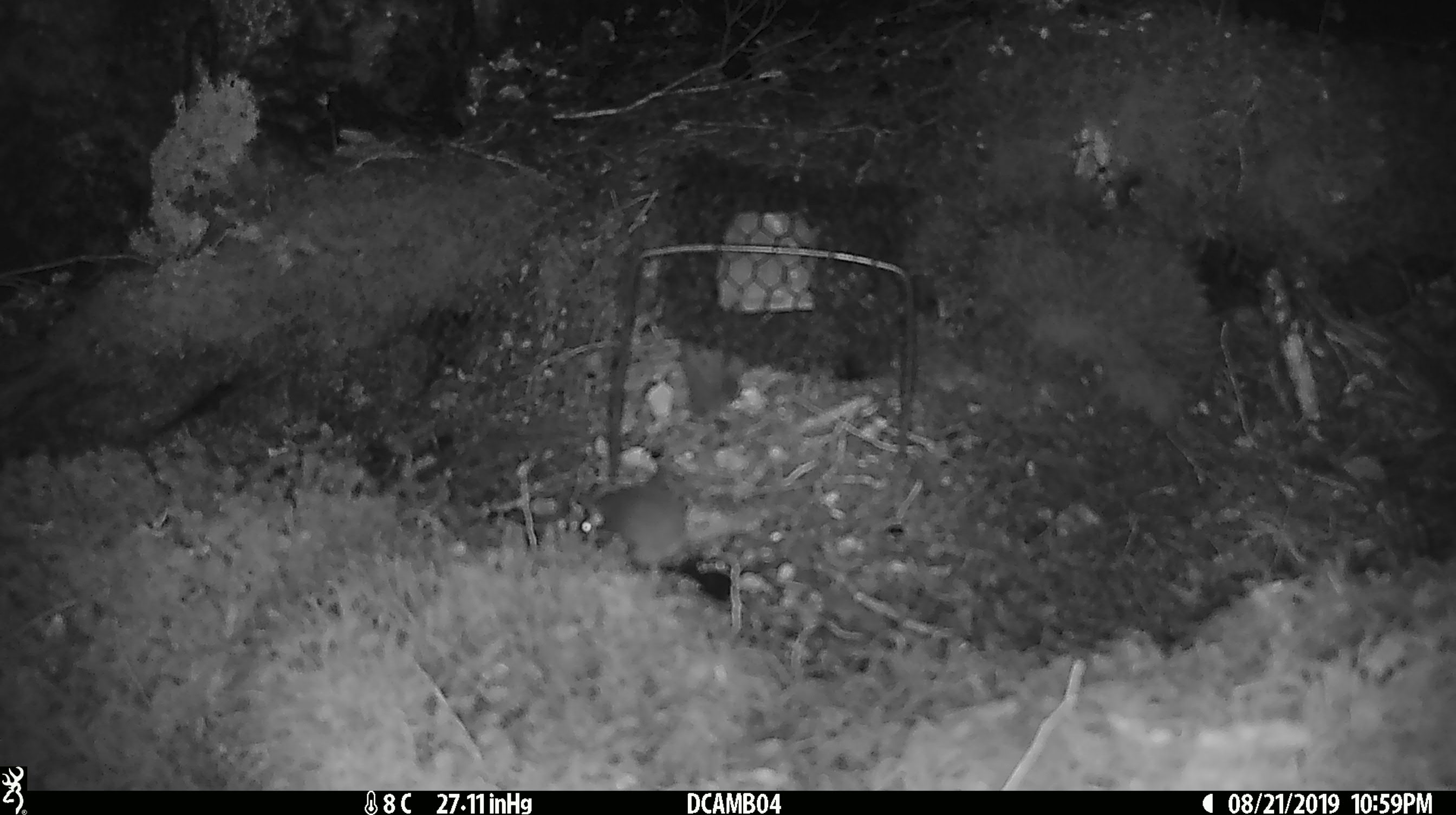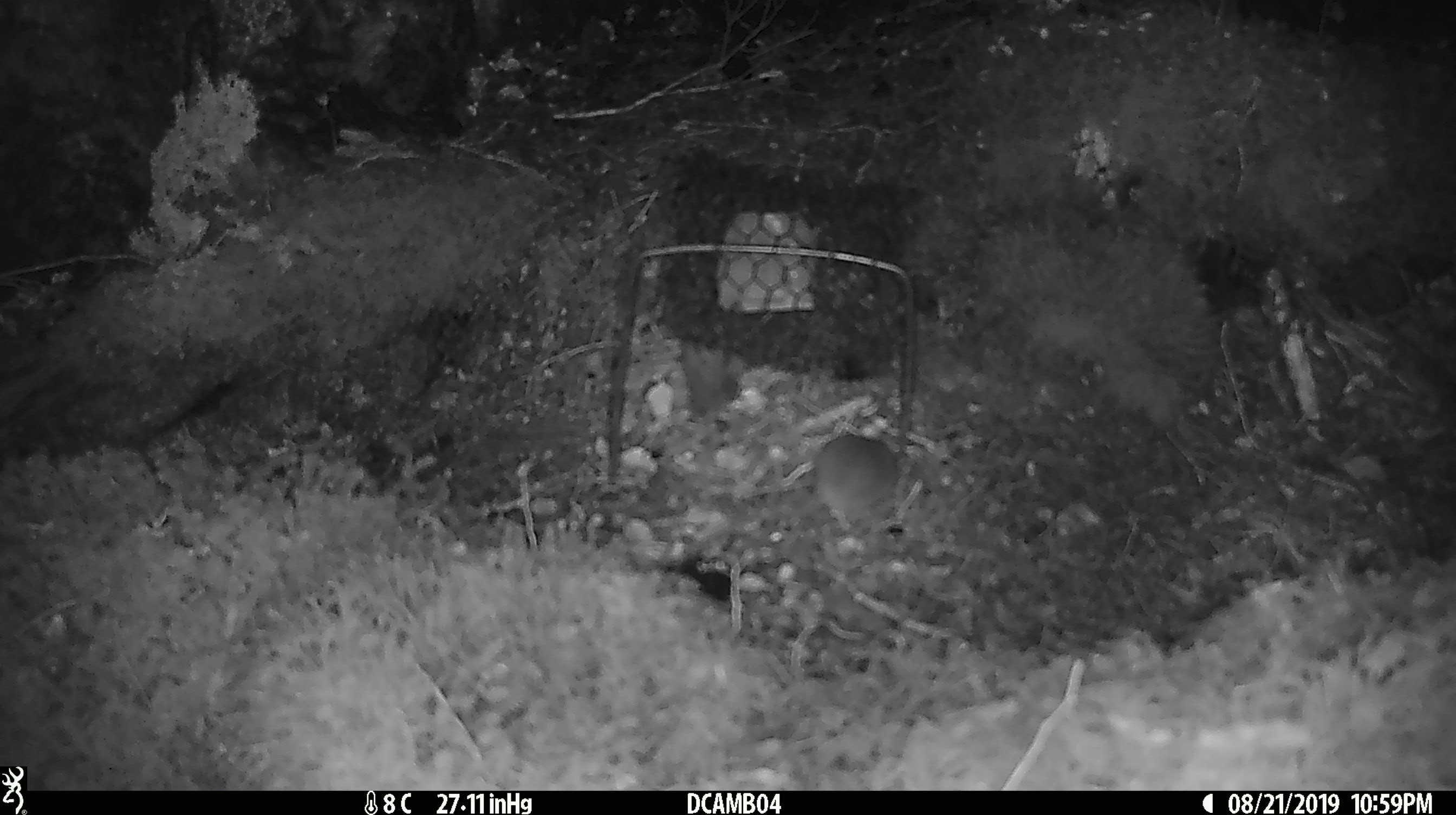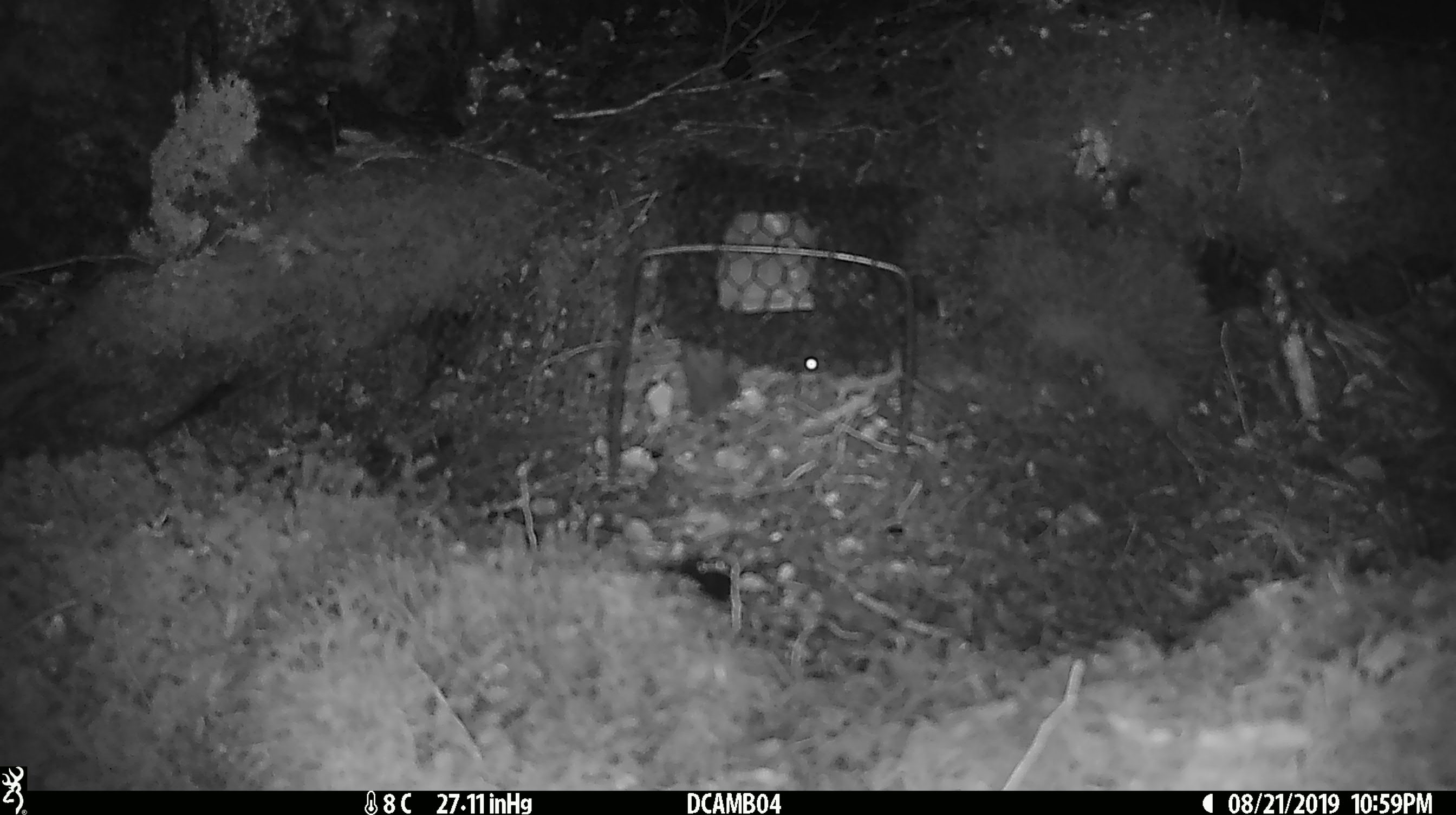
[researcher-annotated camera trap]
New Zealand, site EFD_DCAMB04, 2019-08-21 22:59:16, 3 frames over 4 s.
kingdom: Animalia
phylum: Chordata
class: Mammalia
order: Rodentia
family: Muridae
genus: Mus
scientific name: Mus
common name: mouse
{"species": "mouse (Mus)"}